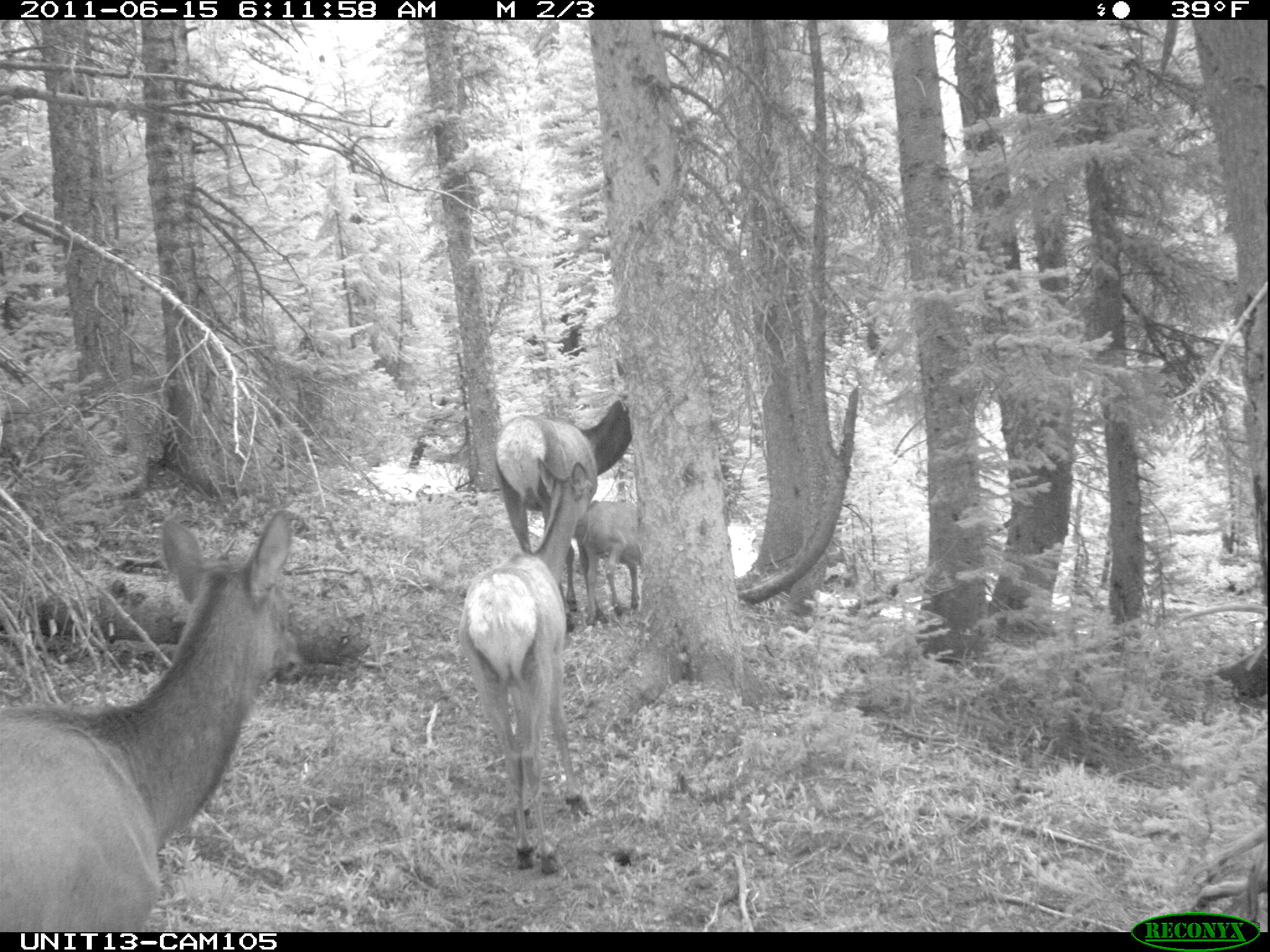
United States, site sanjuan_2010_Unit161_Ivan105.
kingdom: Animalia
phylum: Chordata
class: Mammalia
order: Artiodactyla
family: Cervidae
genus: Cervus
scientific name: Cervus elaphus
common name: red deer